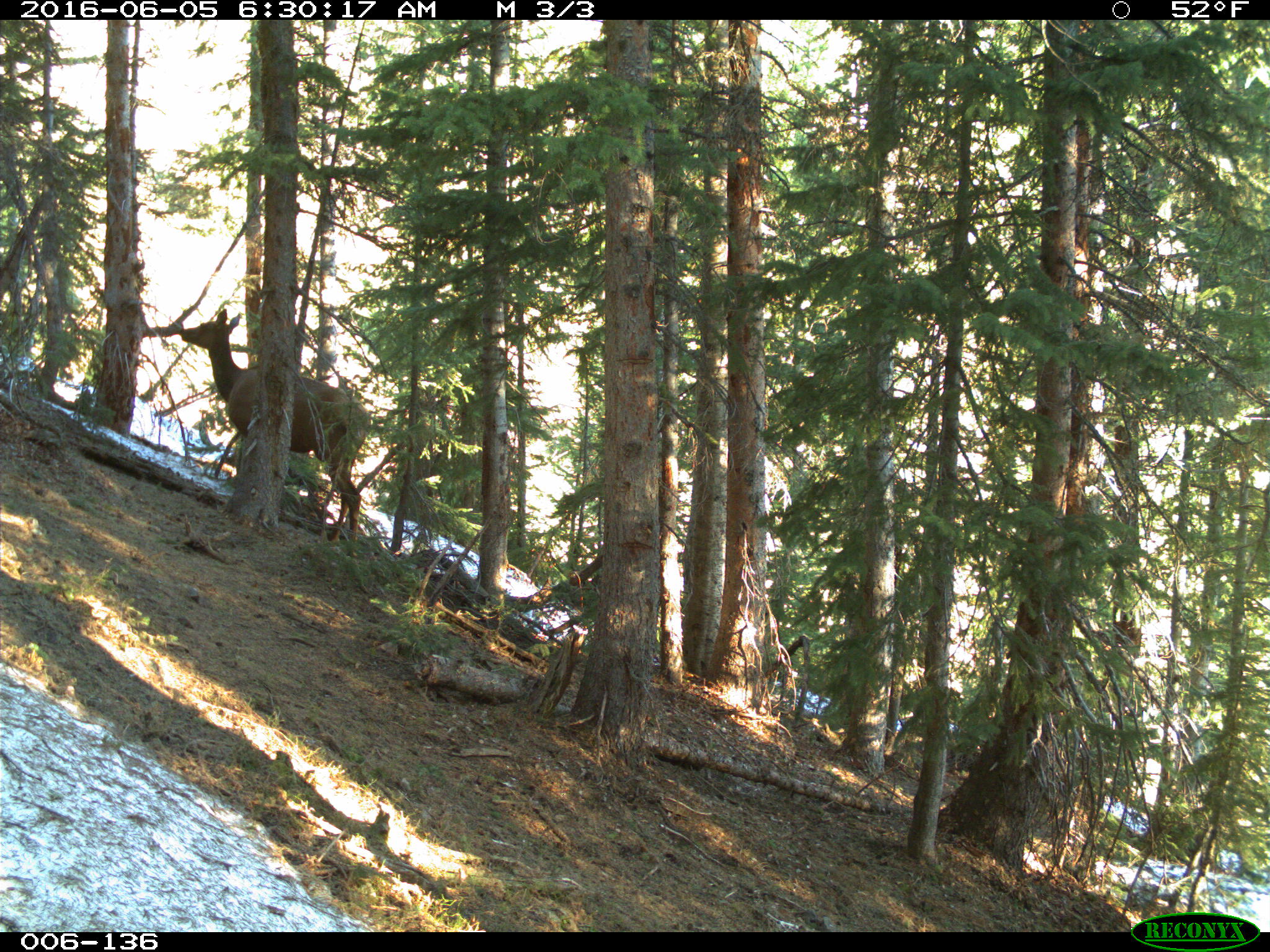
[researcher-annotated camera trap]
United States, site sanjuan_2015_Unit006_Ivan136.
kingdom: Animalia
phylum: Chordata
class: Mammalia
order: Artiodactyla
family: Cervidae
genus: Cervus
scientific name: Cervus elaphus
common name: red deer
Cervus elaphus (red deer).